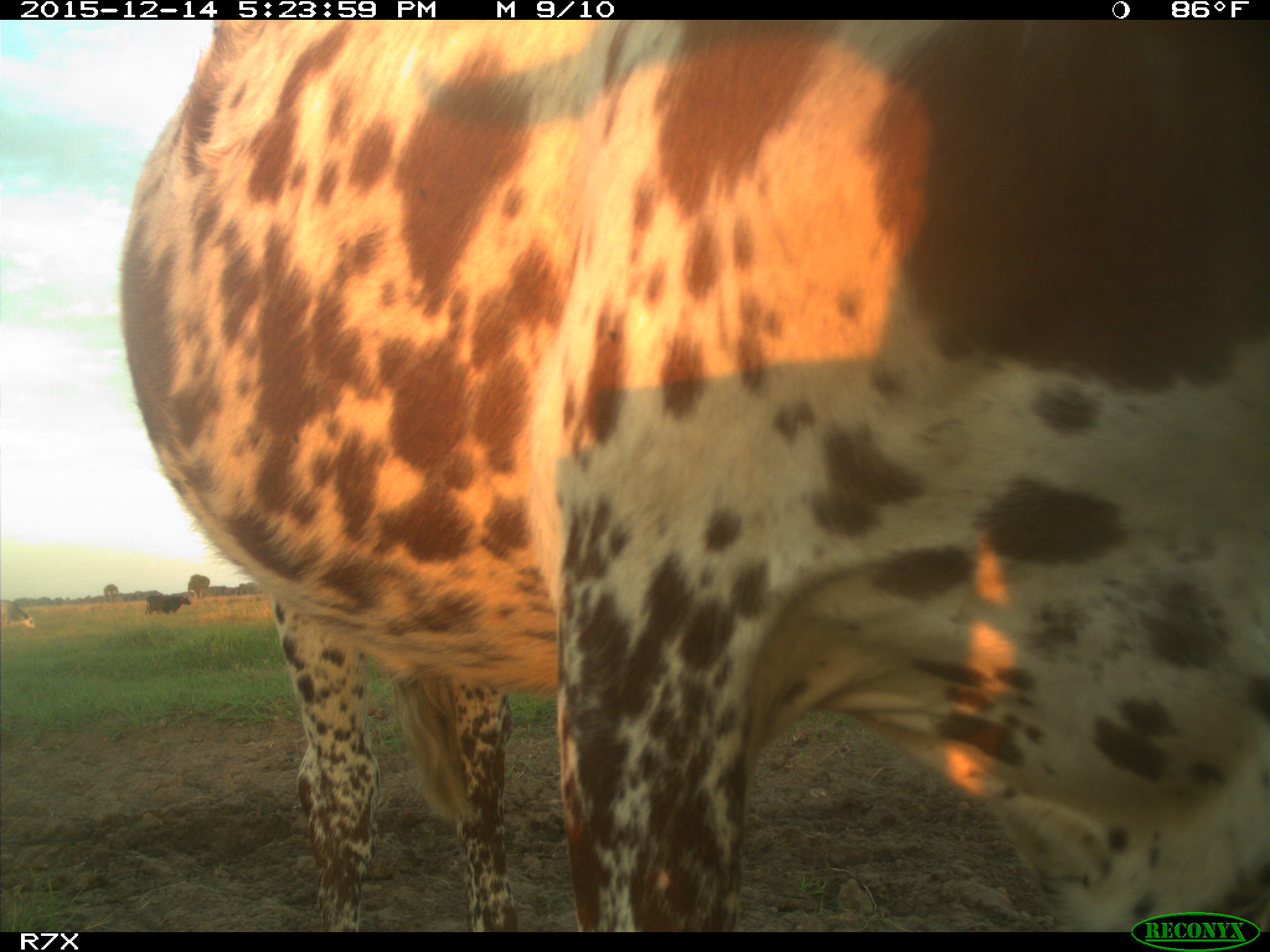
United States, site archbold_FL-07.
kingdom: Animalia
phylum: Chordata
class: Mammalia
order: Artiodactyla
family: Bovidae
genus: Bos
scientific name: Bos taurus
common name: domestic cow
Bos taurus (domestic cow).